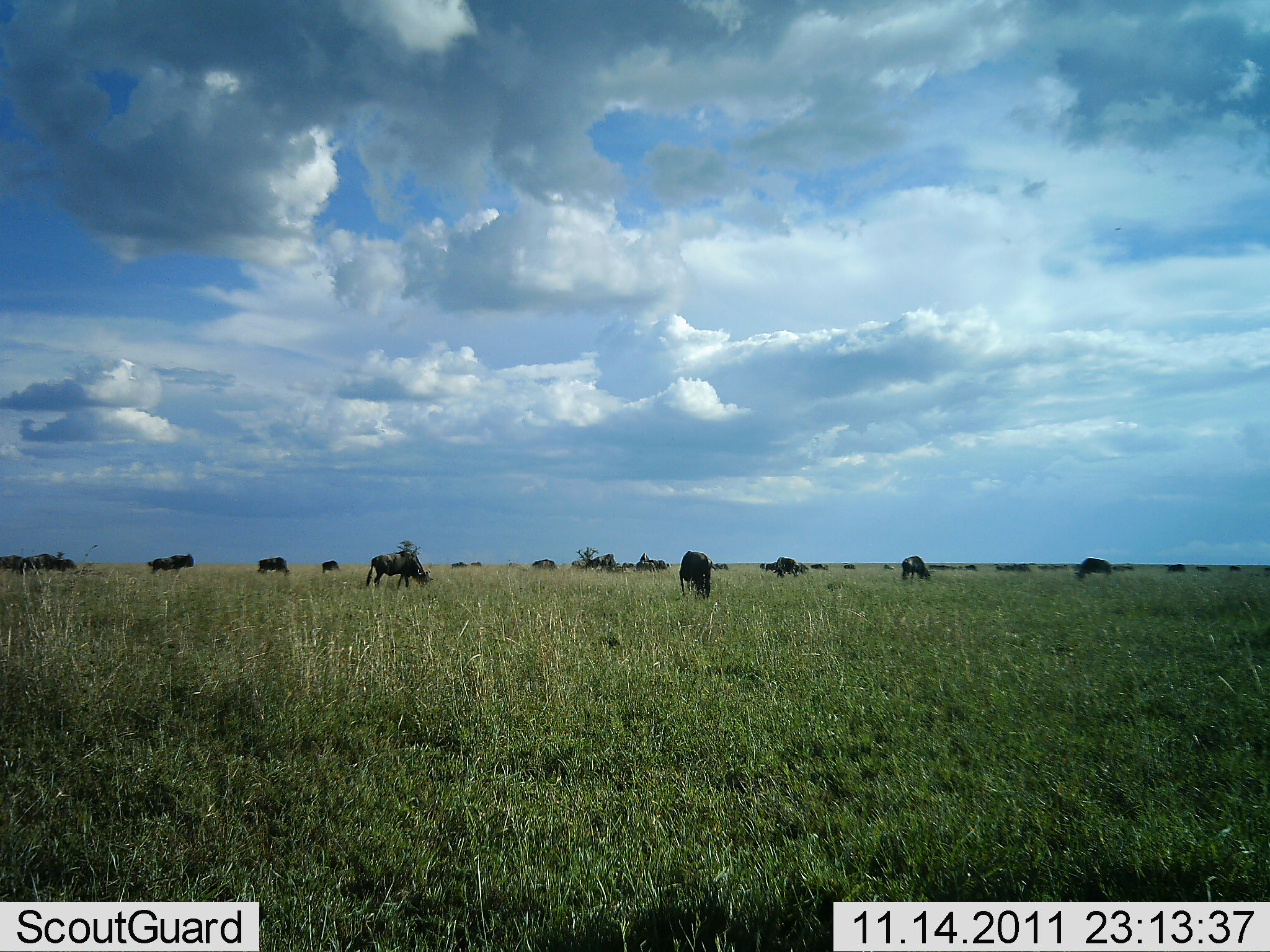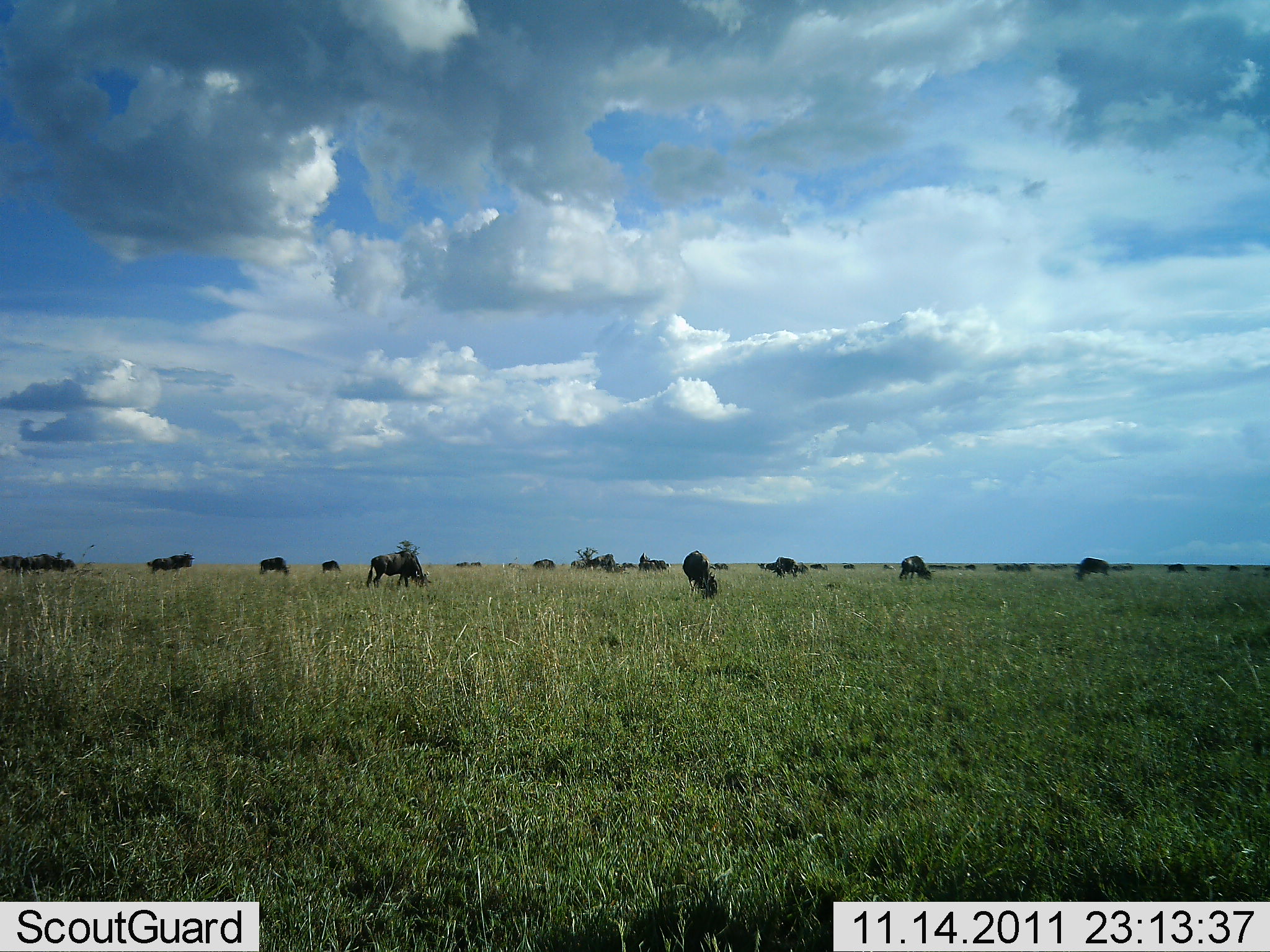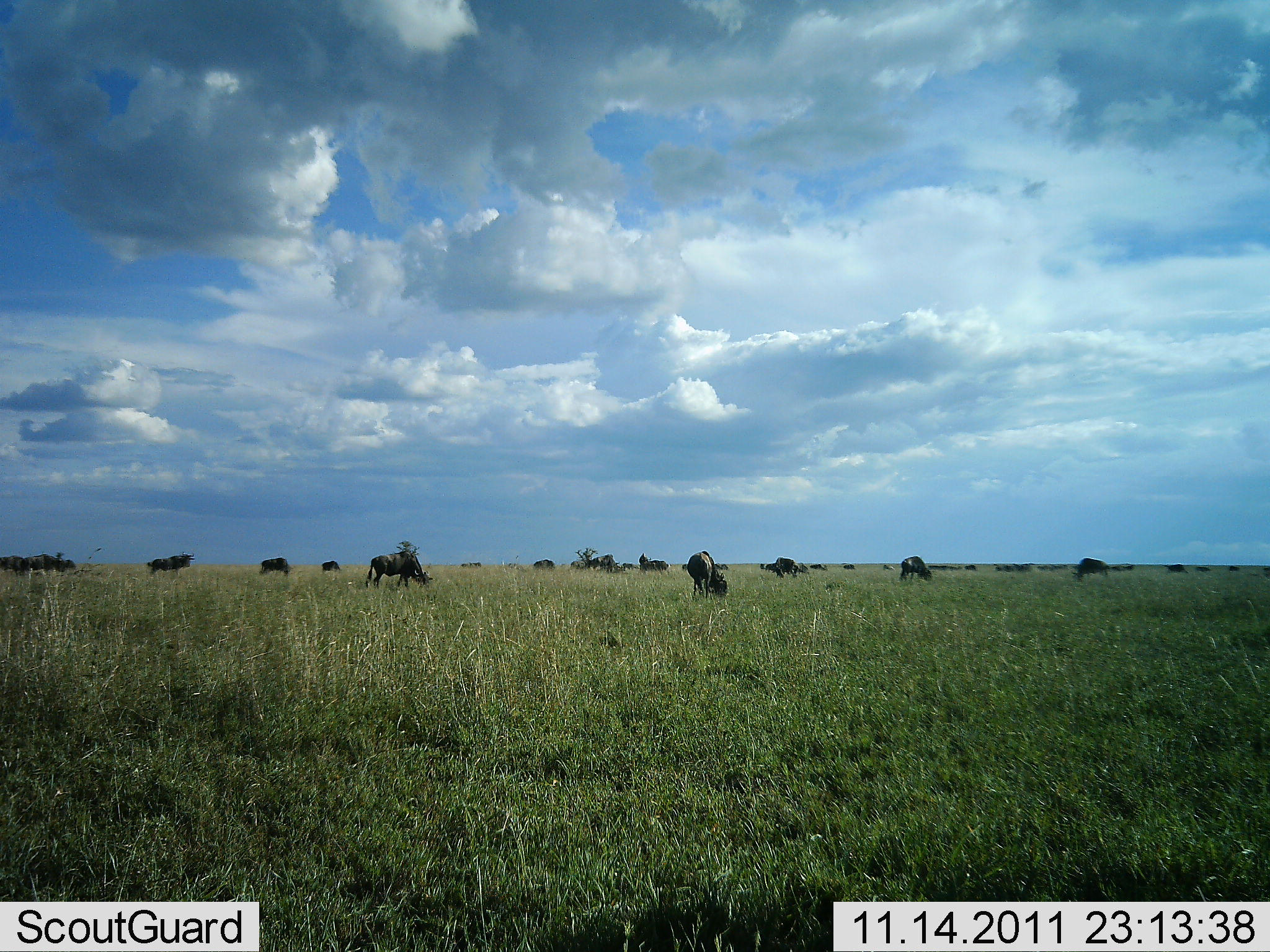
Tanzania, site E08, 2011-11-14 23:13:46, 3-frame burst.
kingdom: Animalia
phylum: Chordata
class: Mammalia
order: Artiodactyla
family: Bovidae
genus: Connochaetes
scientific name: Connochaetes taurinus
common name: blue wildebeest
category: wildebeest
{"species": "wildebeest (blue wildebeest) (Connochaetes taurinus)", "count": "11-50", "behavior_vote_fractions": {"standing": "36%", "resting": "0%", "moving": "0%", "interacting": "0%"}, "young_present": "0%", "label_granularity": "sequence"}